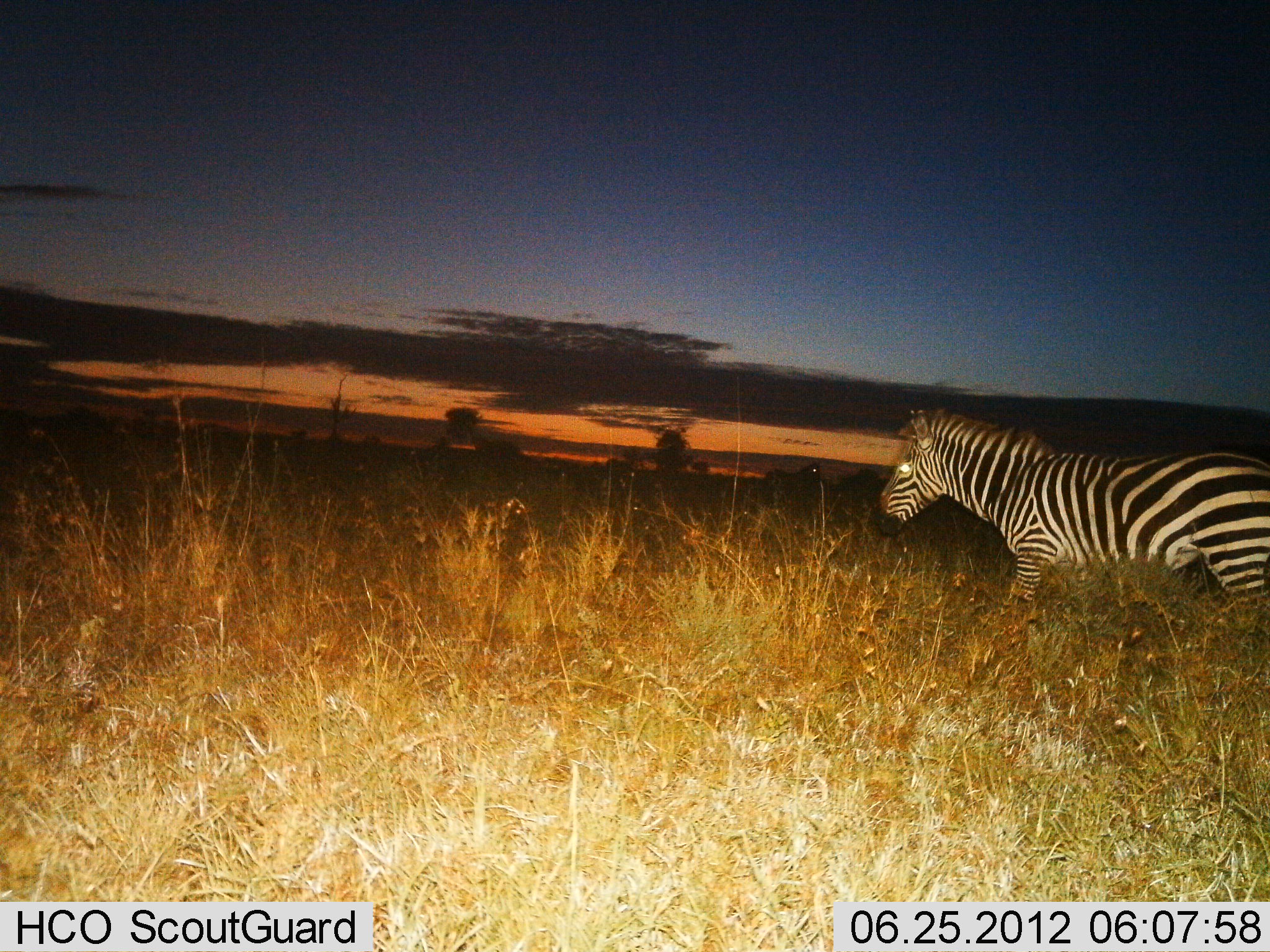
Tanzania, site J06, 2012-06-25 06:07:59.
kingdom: Animalia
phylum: Chordata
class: Mammalia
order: Perissodactyla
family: Equidae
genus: Equus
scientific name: Equus quagga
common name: plains zebra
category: zebra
Zebra (plains zebra) (Equus quagga), count 1. Behavior (volunteer vote fractions): standing 30%, resting 0%, moving 70%, interacting 0%. Young present (vote fraction): 0%. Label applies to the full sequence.